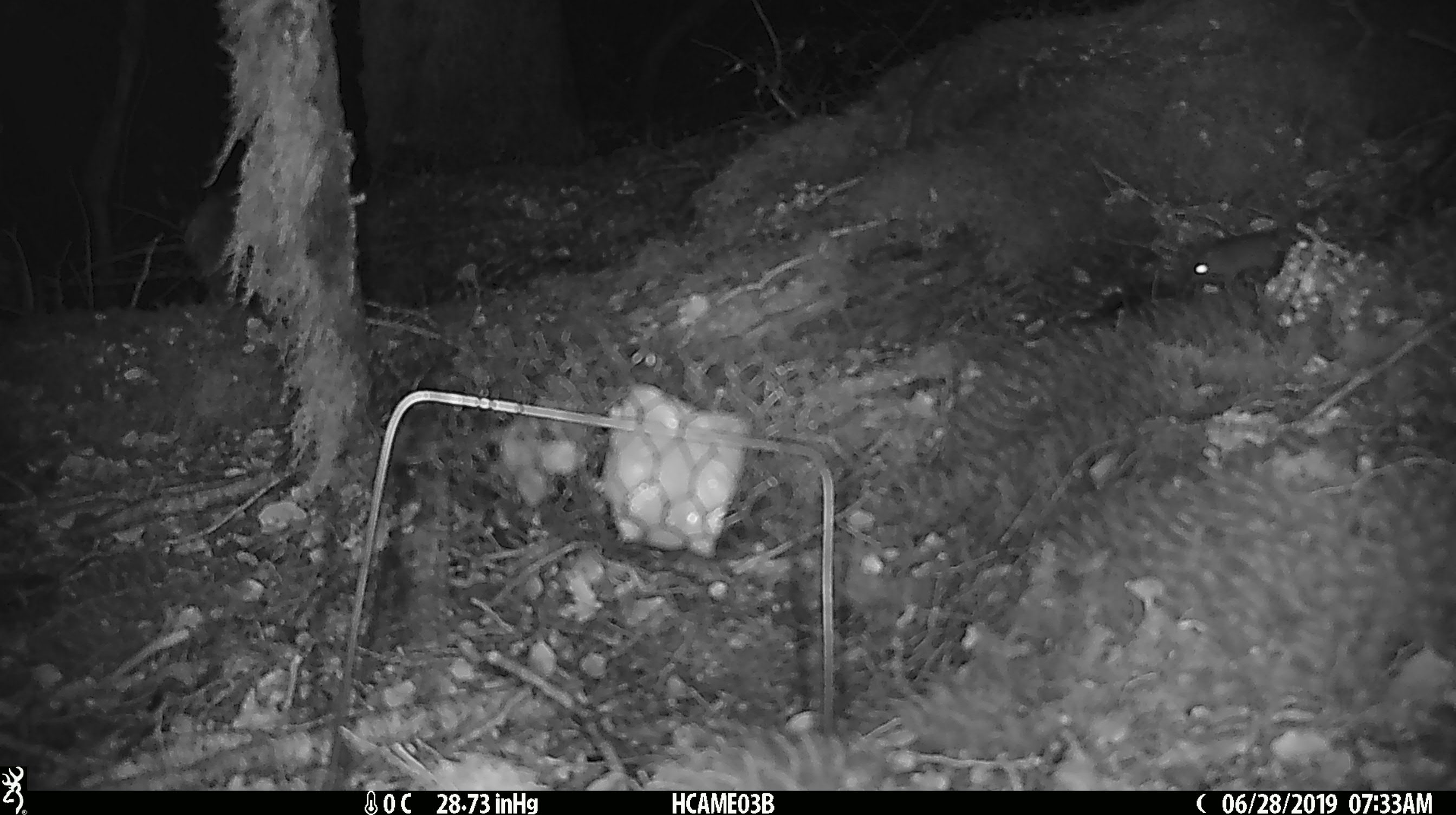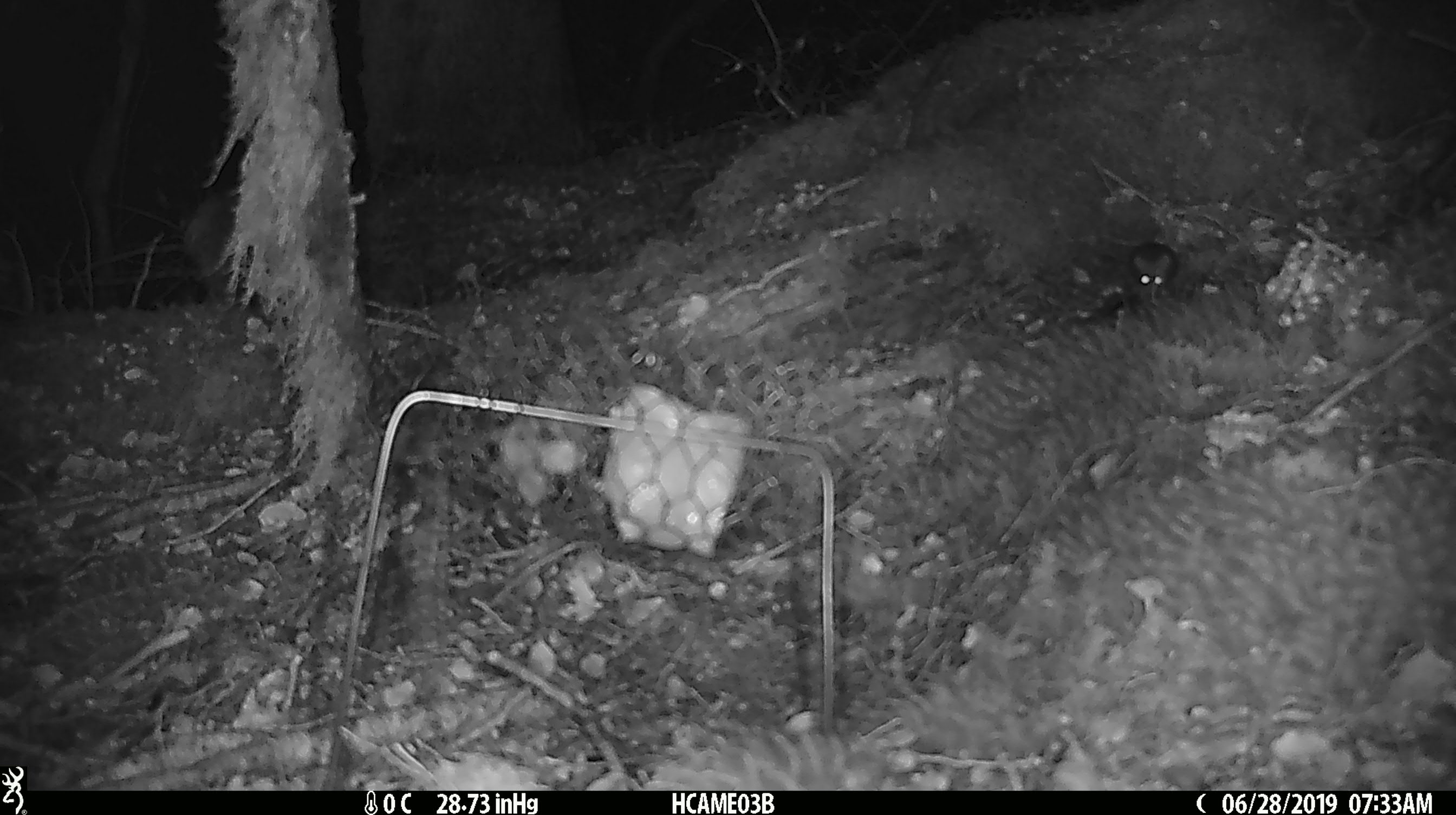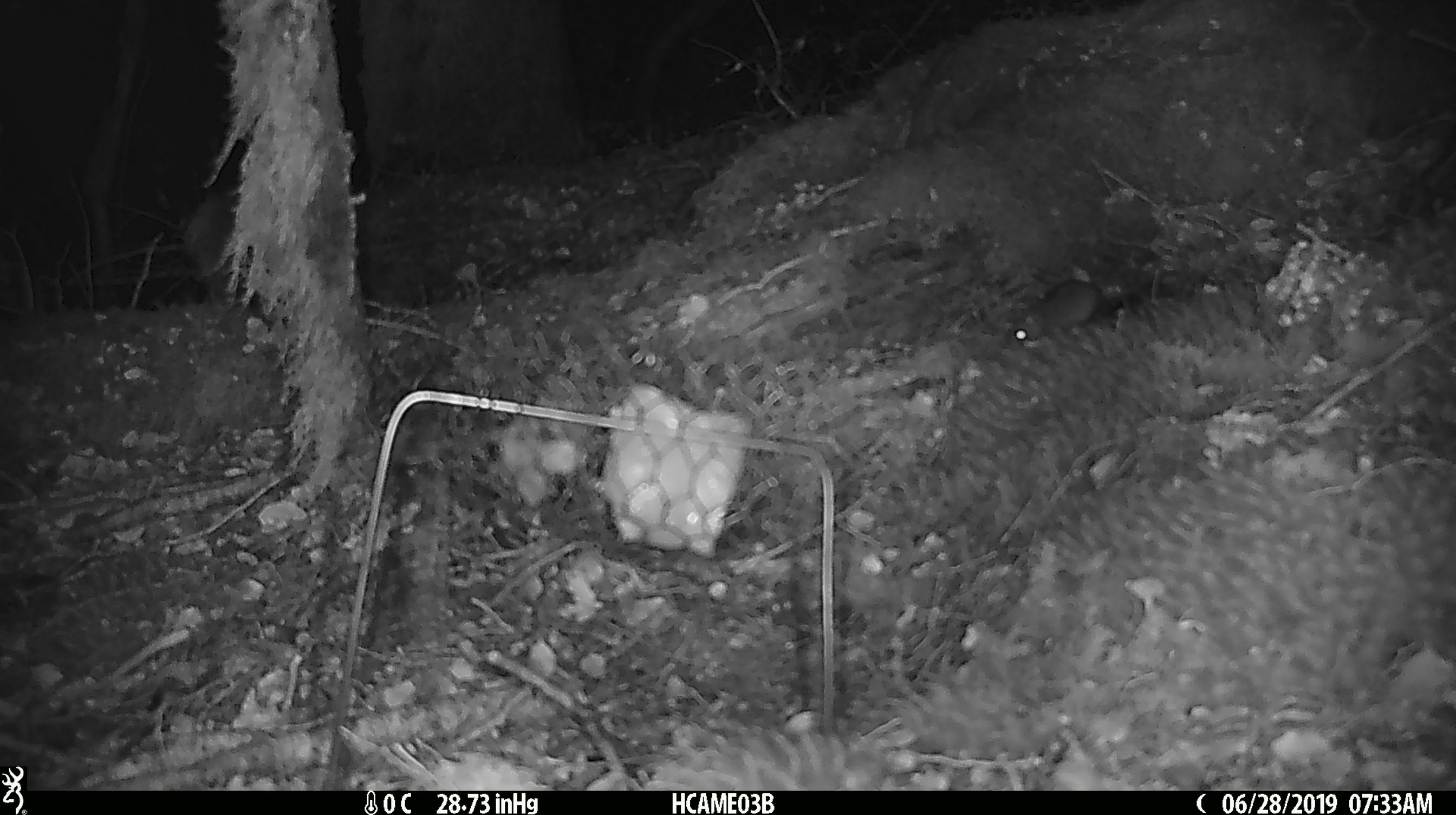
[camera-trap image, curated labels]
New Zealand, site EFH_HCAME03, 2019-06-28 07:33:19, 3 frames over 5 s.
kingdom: Animalia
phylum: Chordata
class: Mammalia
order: Rodentia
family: Muridae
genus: Mus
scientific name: Mus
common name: mouse